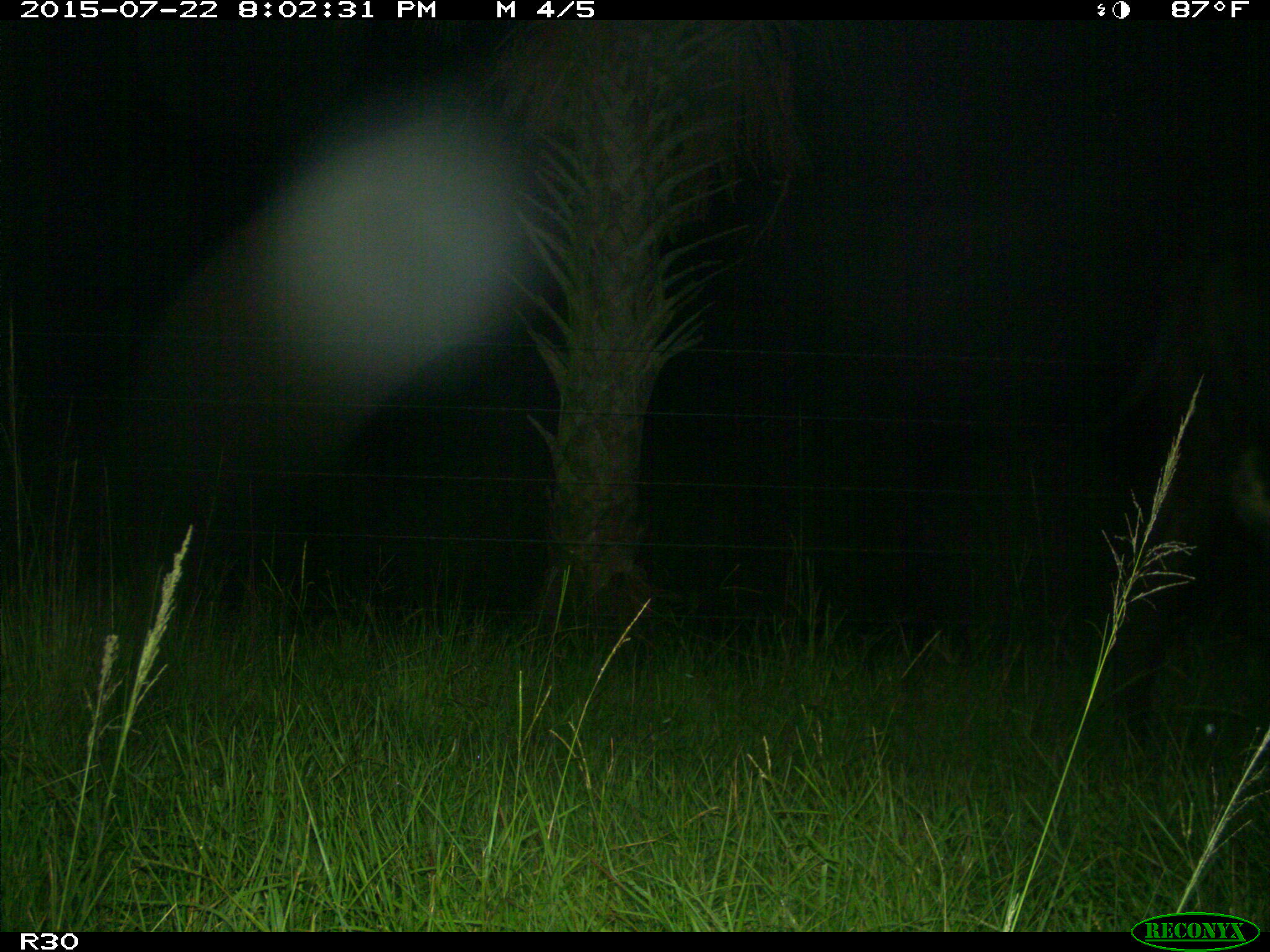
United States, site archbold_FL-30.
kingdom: Animalia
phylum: Chordata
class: Mammalia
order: Artiodactyla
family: Bovidae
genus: Bos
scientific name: Bos taurus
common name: domestic cow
Bos taurus (domestic cow).